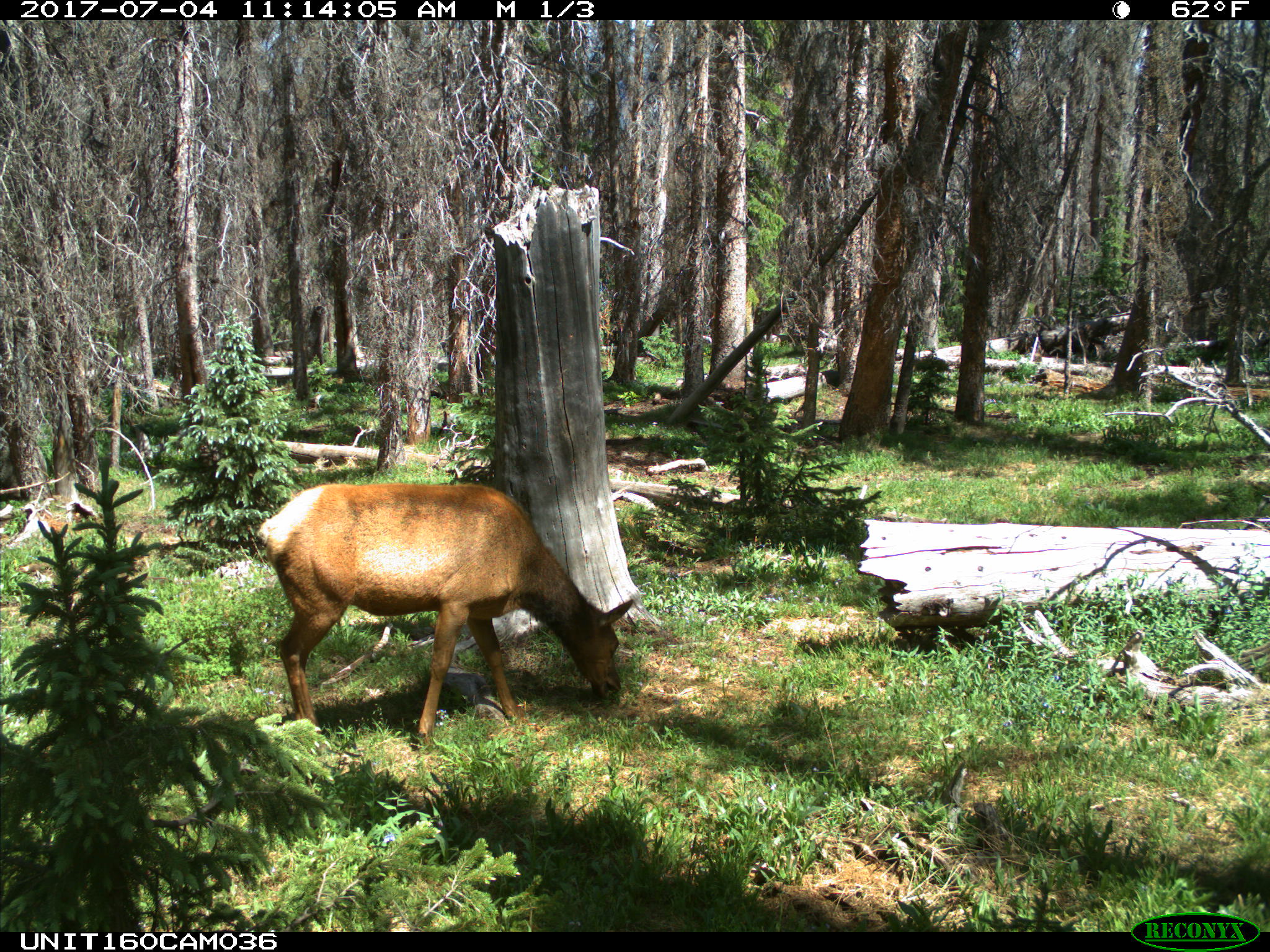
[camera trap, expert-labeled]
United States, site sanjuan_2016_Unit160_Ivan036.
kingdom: Animalia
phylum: Chordata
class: Mammalia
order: Artiodactyla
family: Cervidae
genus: Cervus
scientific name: Cervus elaphus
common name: red deer